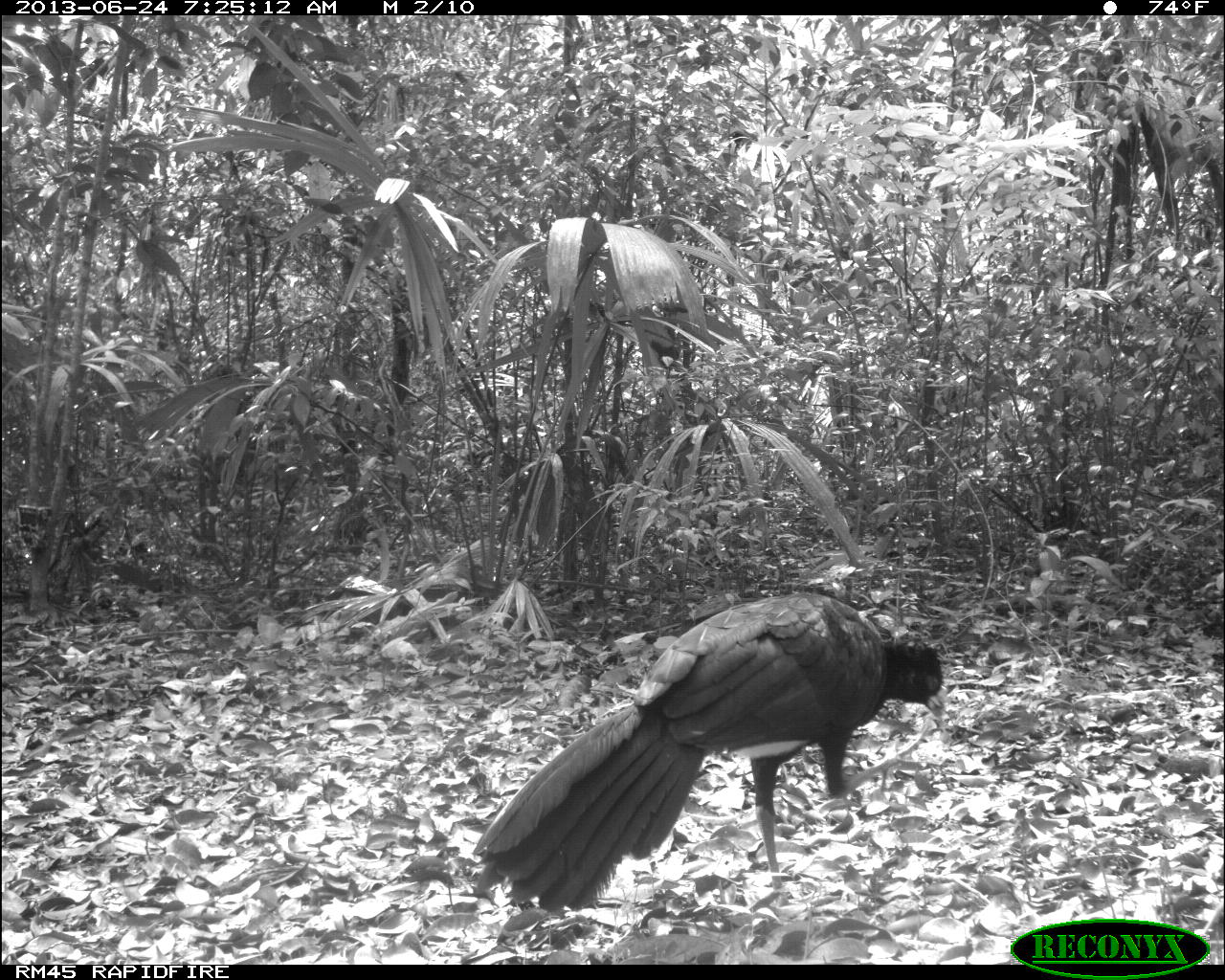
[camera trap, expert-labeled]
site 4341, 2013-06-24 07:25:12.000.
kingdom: Animalia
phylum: Chordata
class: Aves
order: Galliformes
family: Cracidae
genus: Crax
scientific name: Crax rubra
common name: great curassow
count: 1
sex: male